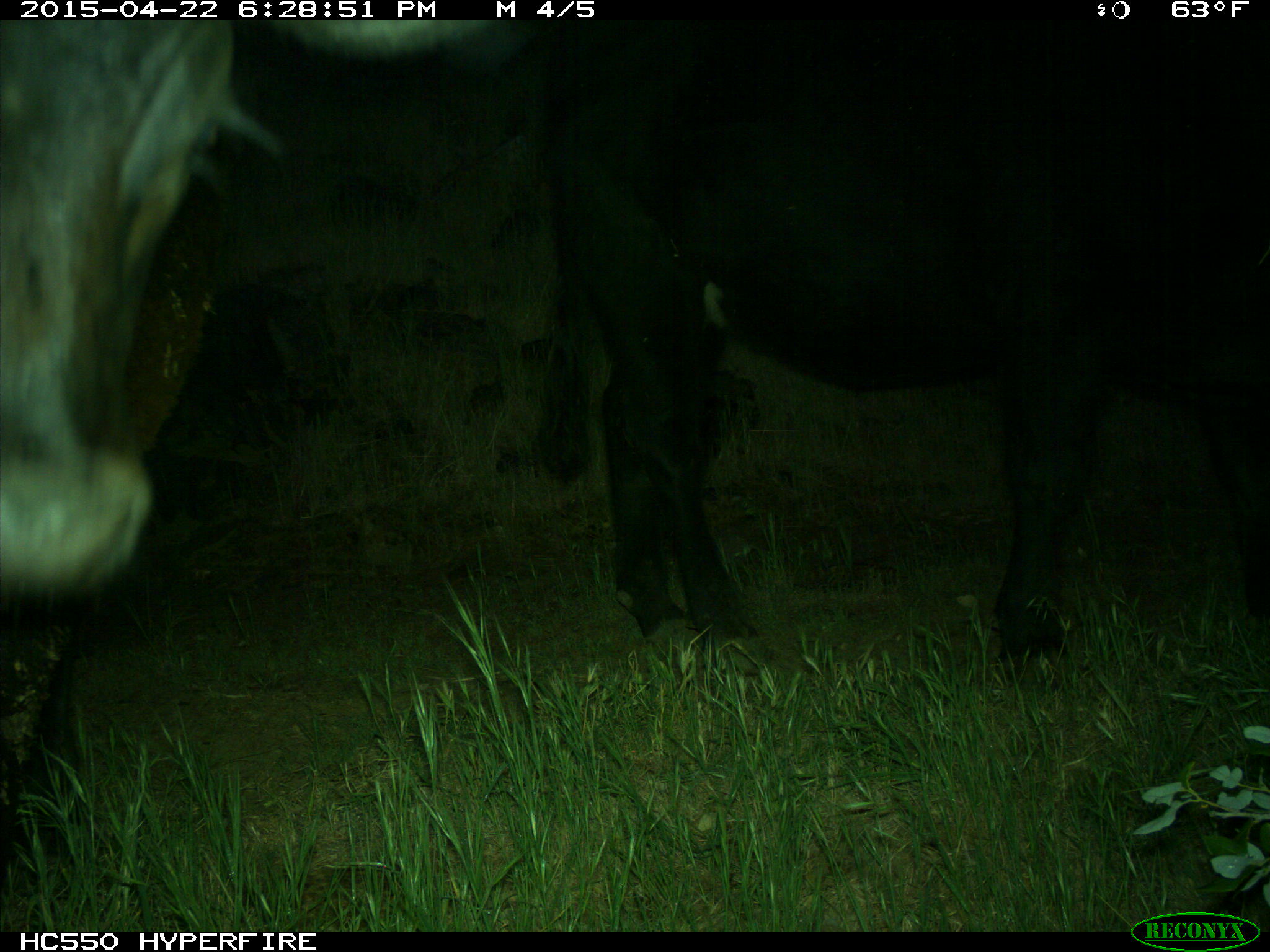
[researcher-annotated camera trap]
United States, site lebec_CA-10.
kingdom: Animalia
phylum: Chordata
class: Mammalia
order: Artiodactyla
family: Bovidae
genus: Bos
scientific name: Bos taurus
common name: domestic cow